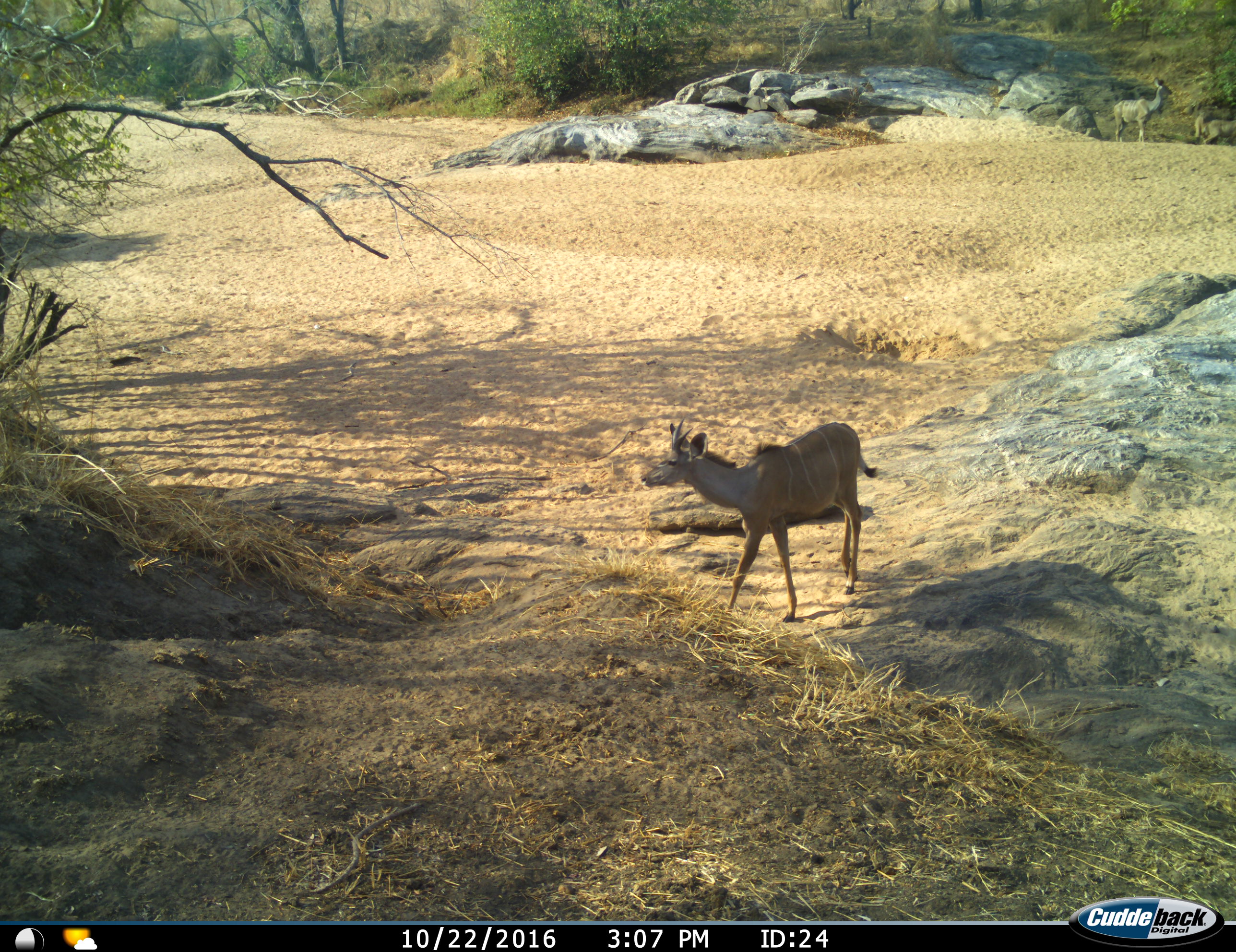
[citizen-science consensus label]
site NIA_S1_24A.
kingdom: Animalia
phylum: Chordata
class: Mammalia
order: Artiodactyla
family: Bovidae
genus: Tragelaphus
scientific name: Tragelaphus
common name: kudu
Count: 1.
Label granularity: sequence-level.